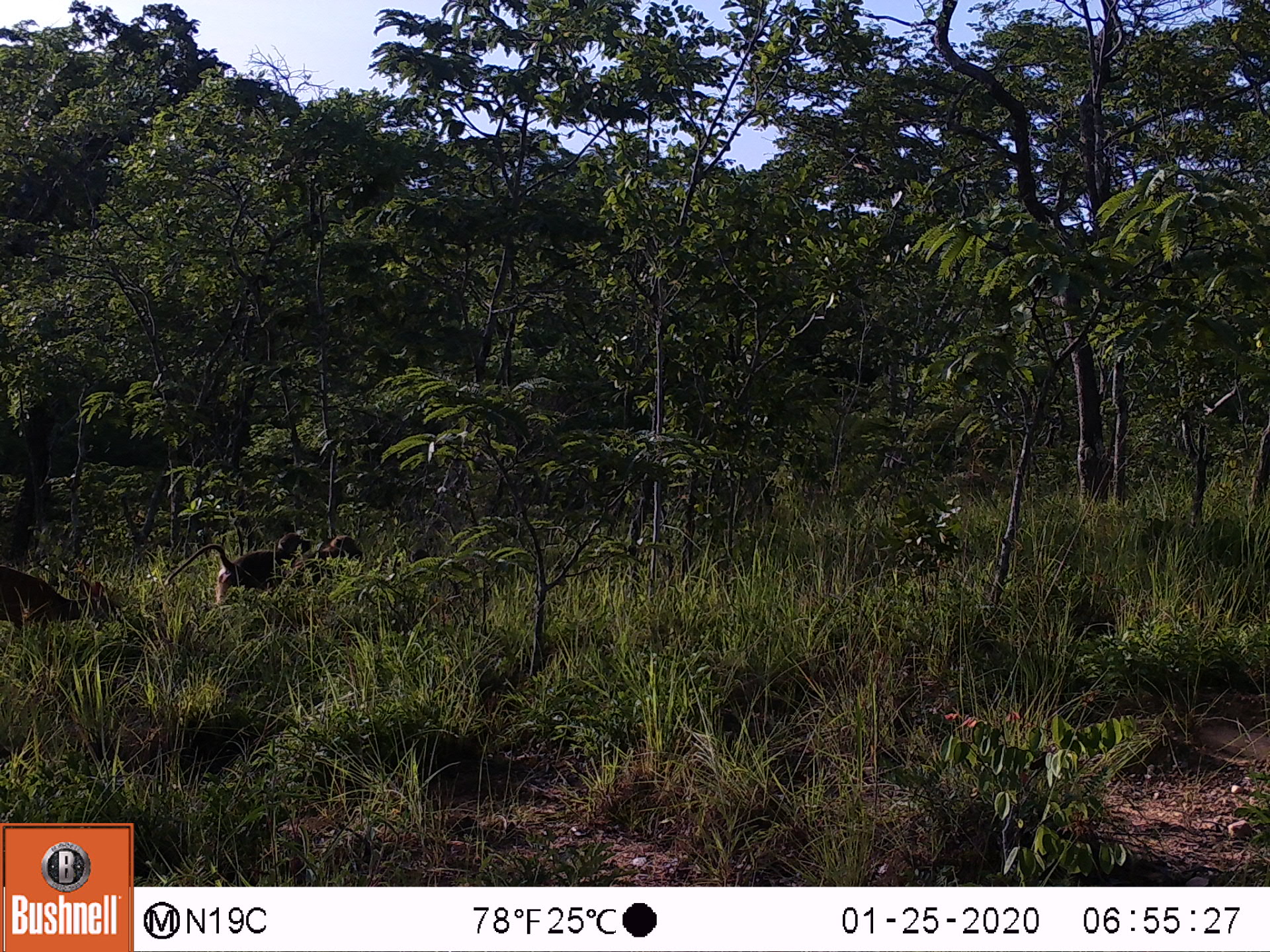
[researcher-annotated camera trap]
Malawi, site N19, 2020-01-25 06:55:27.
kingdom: Animalia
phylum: Chordata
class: Mammalia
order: Artiodactyla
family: Bovidae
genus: Tragelaphus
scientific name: Tragelaphus sylvaticus sylvaticus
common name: cape bushbuck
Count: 1.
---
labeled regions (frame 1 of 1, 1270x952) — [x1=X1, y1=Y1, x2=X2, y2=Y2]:
cape bushbuck: [x1=0, y1=554, x2=127, y2=648]